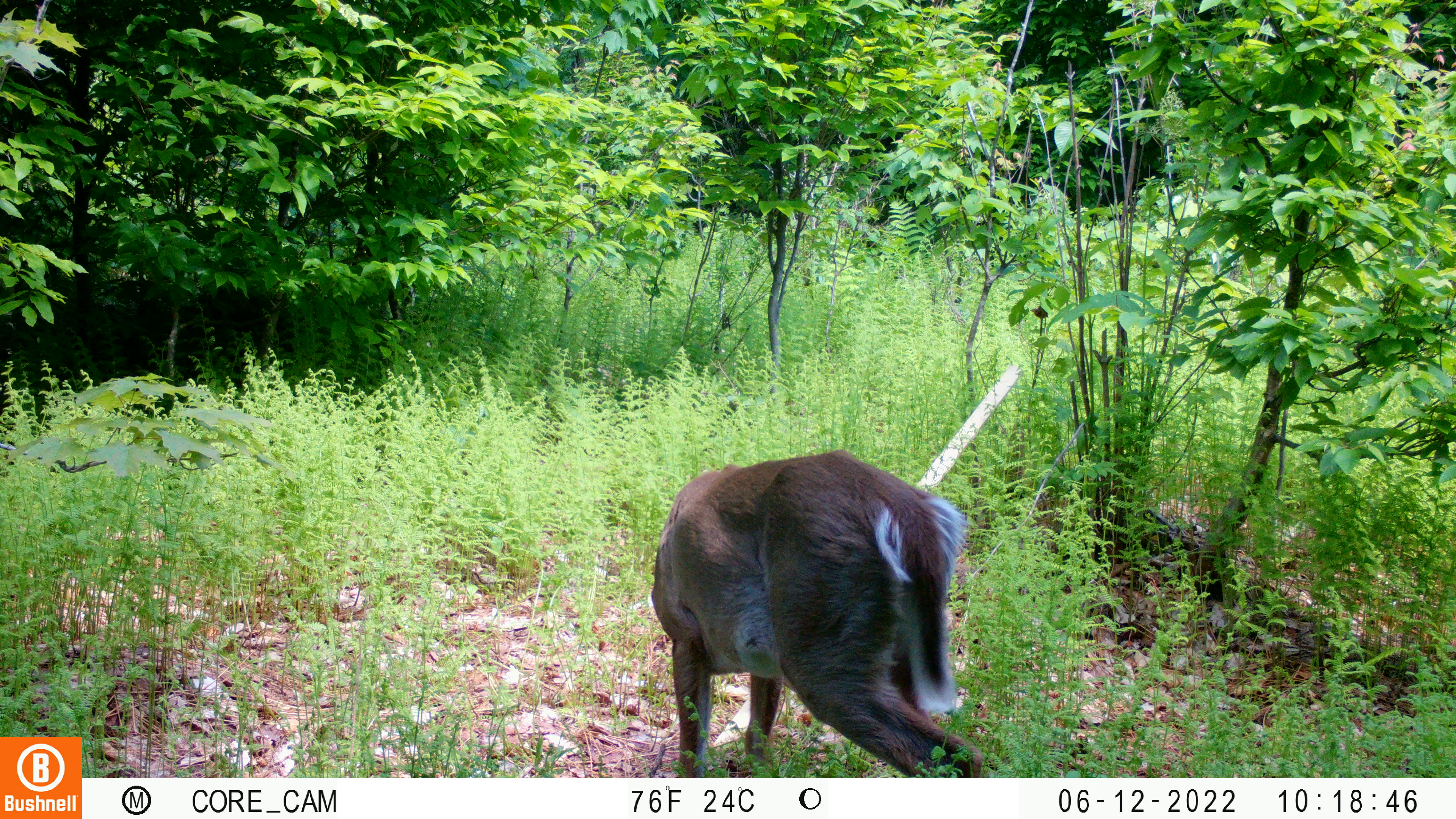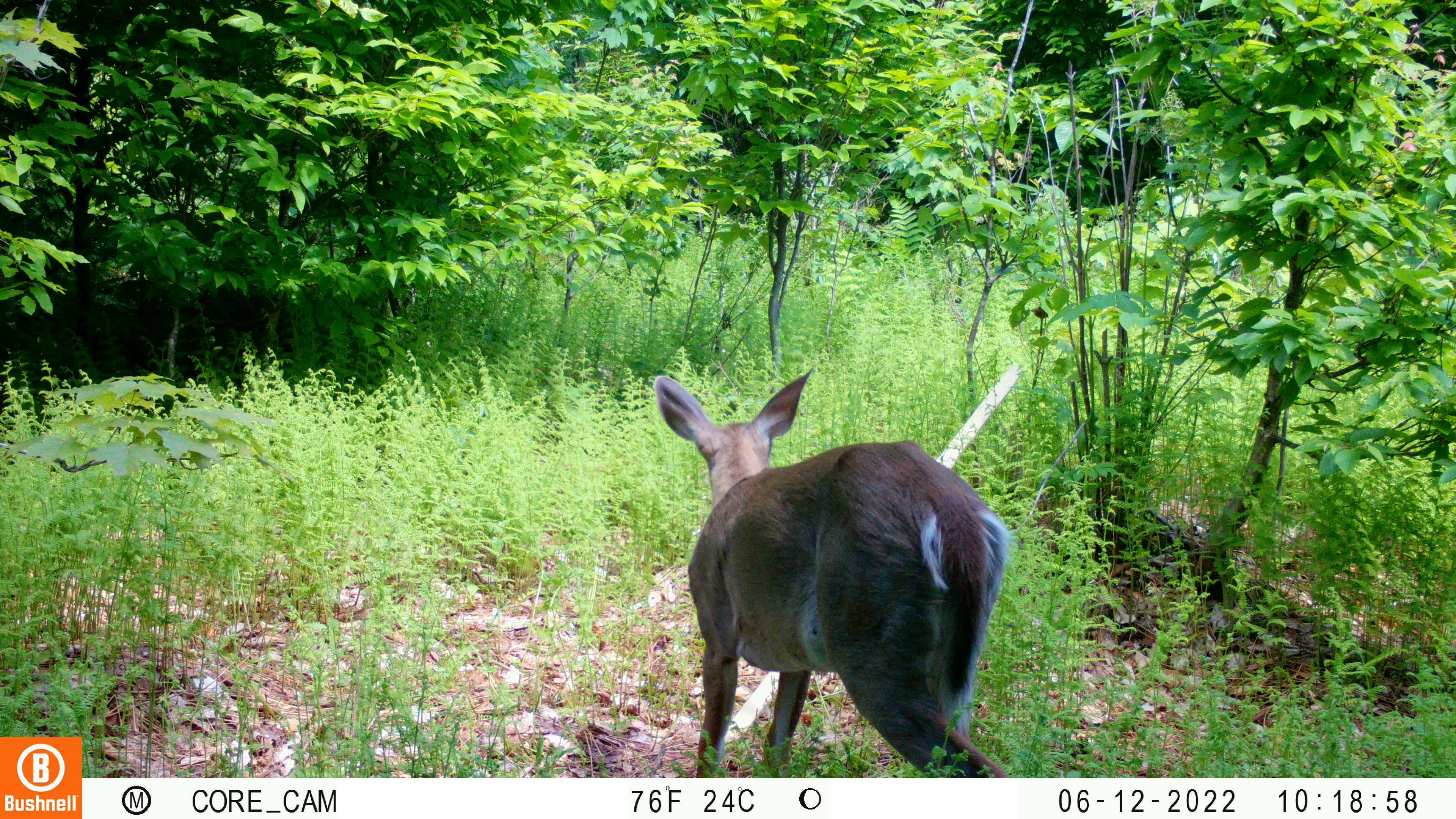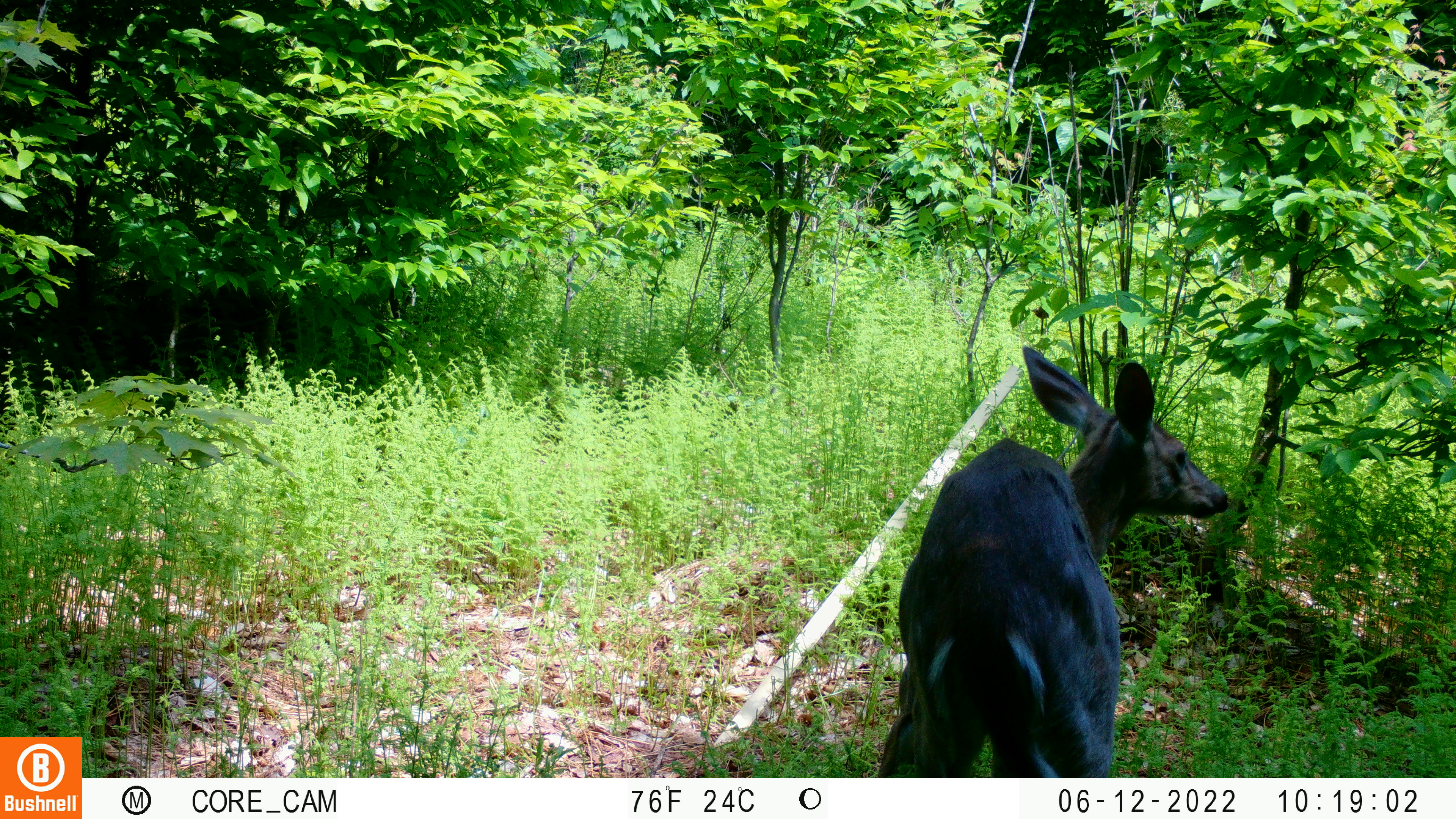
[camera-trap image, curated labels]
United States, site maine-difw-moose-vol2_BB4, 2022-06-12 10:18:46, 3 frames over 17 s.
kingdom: Animalia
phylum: Chordata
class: Mammalia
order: Artiodactyla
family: Cervidae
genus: Odocoileus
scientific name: Odocoileus virginianus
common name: white-tailed deer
White-tailed deer (Odocoileus virginianus).